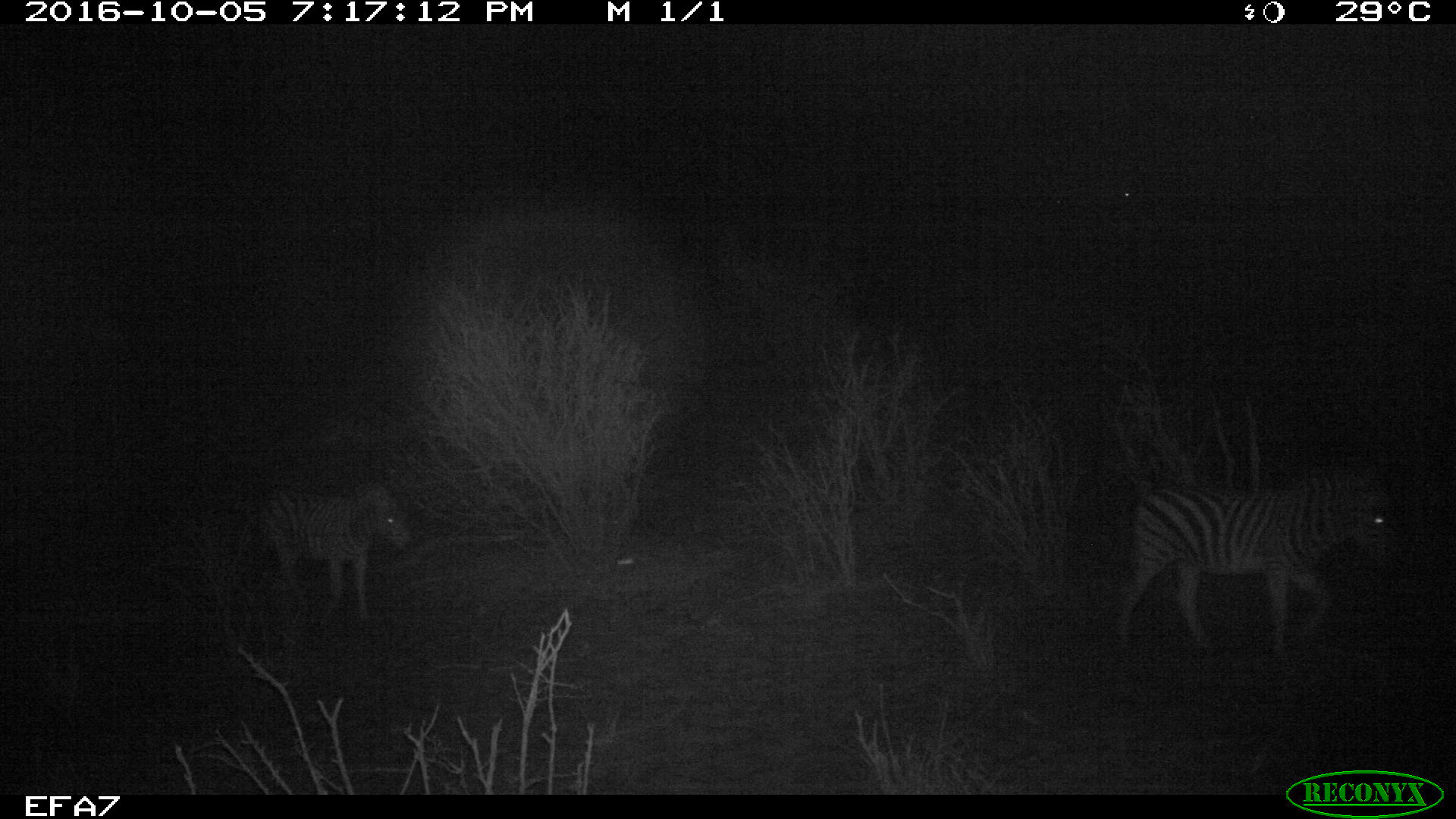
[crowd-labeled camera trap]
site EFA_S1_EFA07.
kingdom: Animalia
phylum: Chordata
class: Mammalia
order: Perissodactyla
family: Equidae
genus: Equus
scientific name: Equus quagga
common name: plains zebra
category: zebraplains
Zebraplains (plains zebra) (Equus quagga), count 1. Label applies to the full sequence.